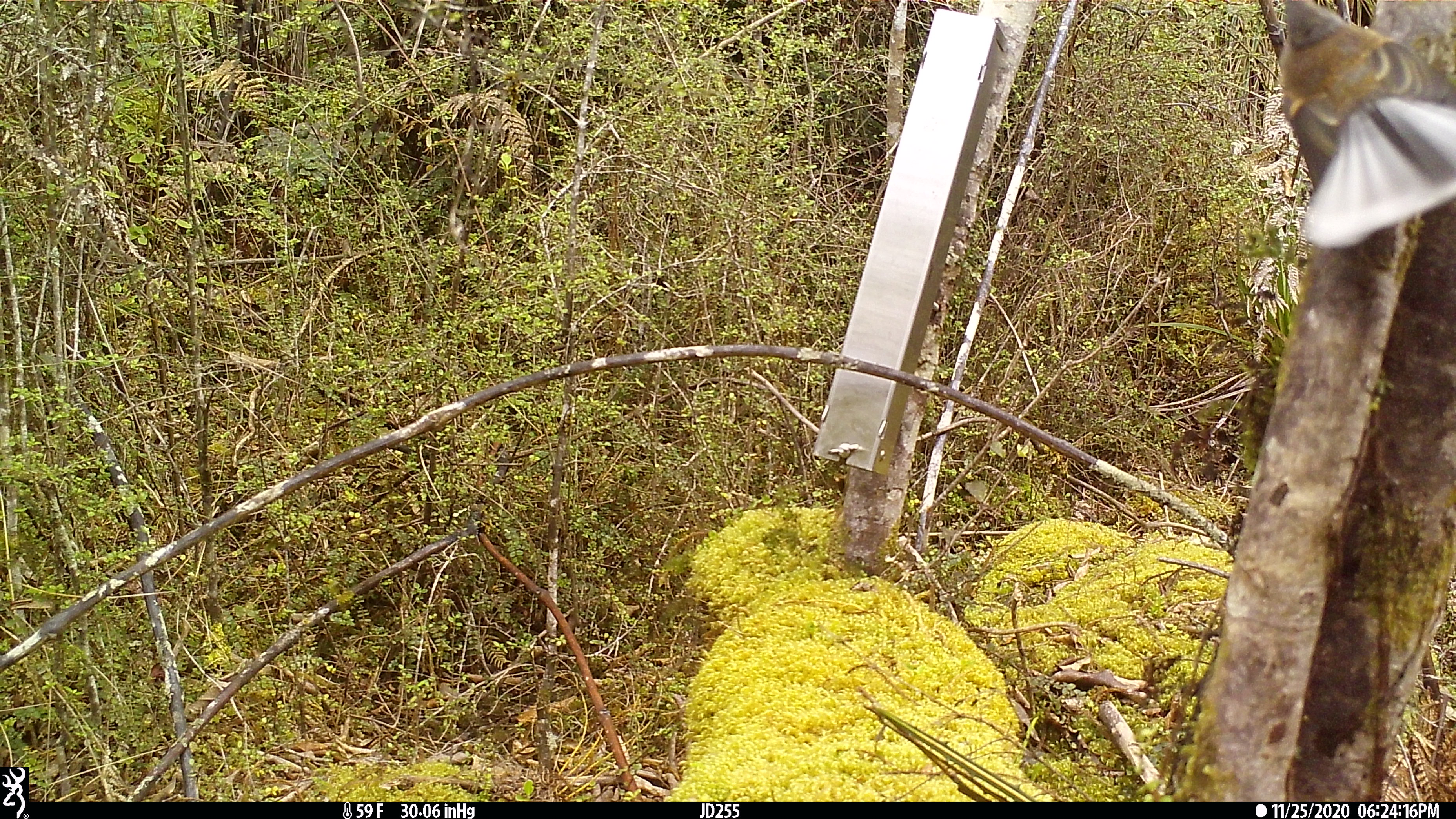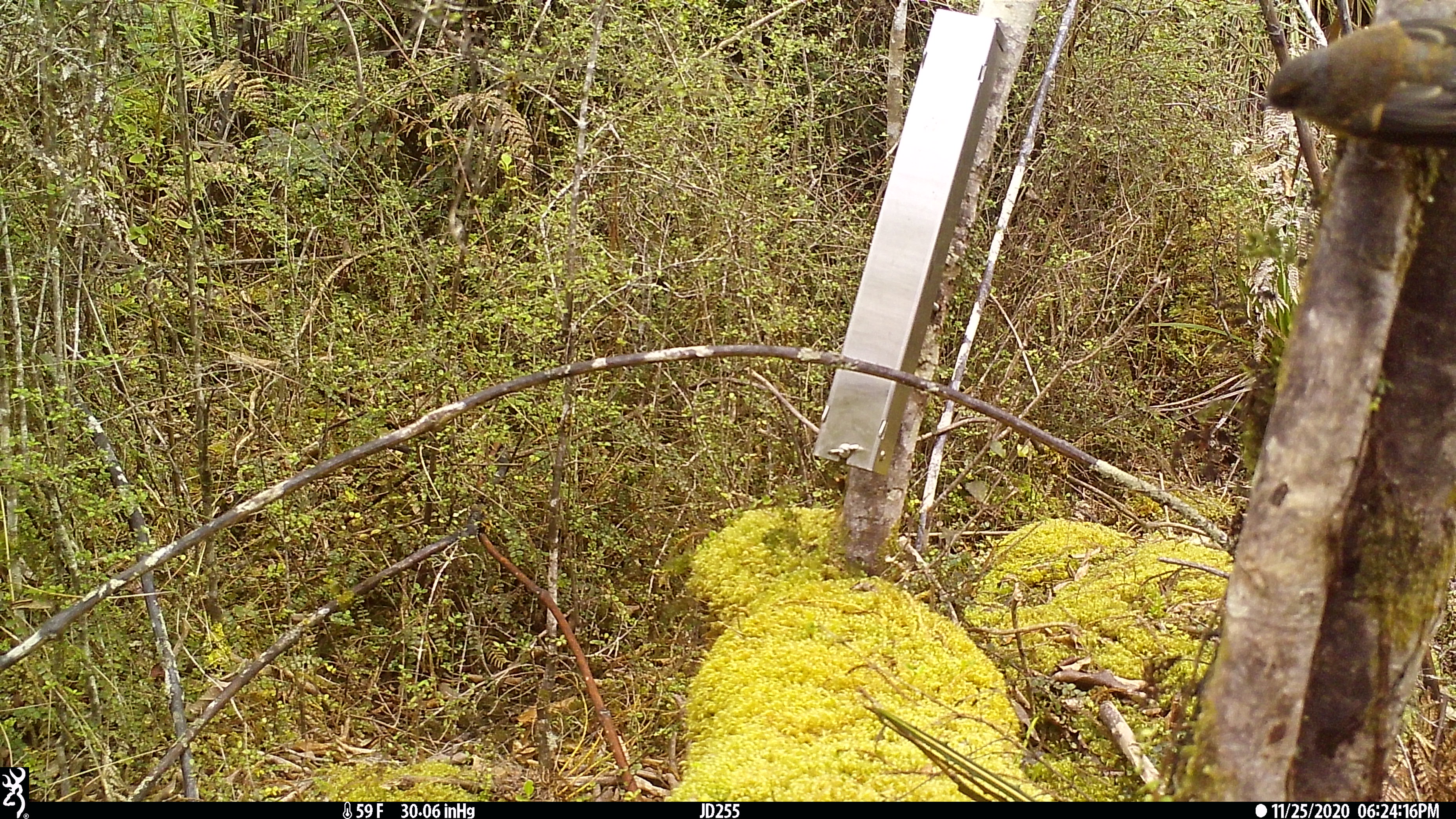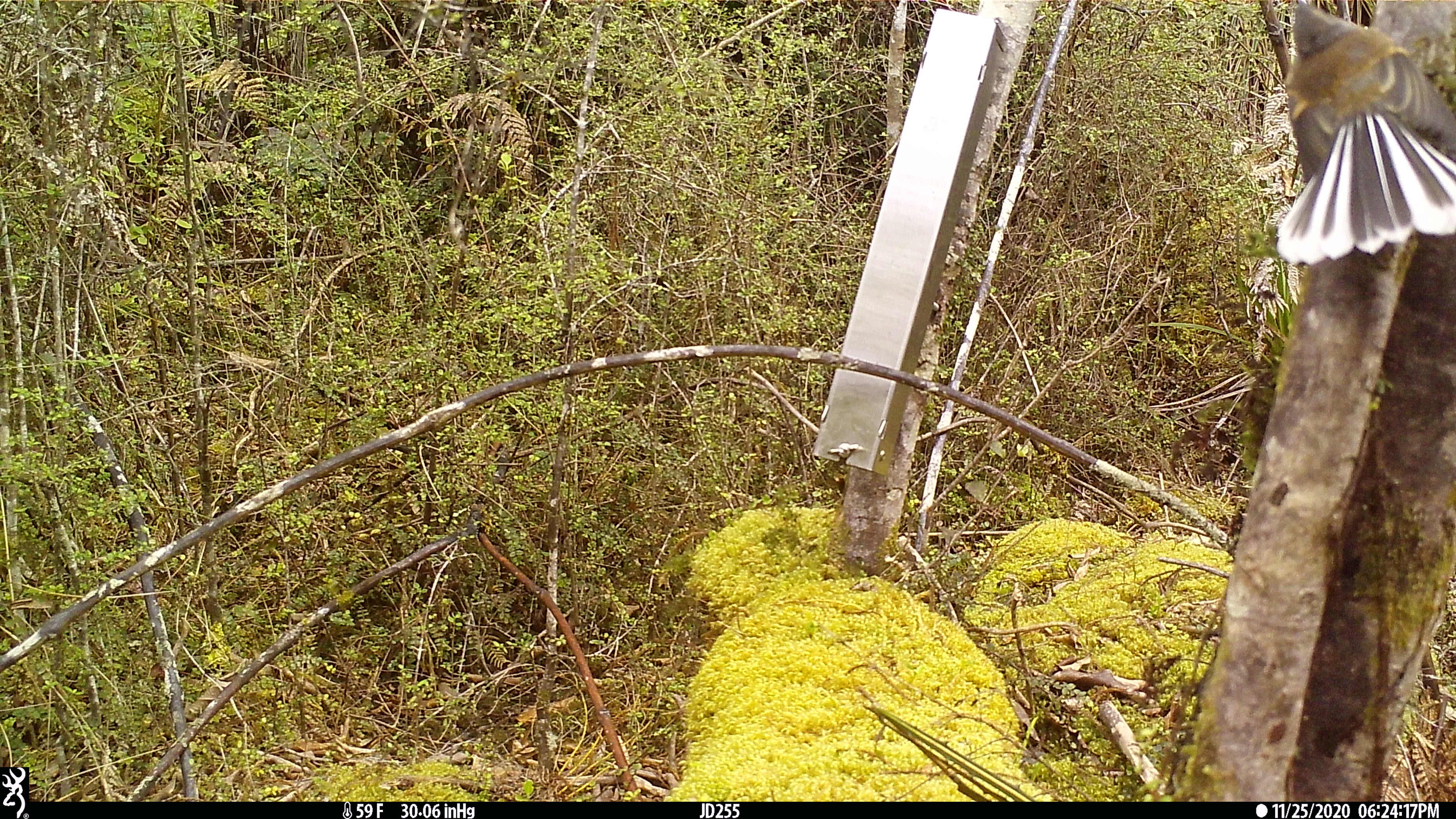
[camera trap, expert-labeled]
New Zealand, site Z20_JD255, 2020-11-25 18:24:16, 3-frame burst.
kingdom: Animalia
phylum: Chordata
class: Aves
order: Passeriformes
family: Rhipiduridae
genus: Rhipidura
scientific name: Rhipidura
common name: fantails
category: fantail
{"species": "fantail (fantails) (Rhipidura)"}